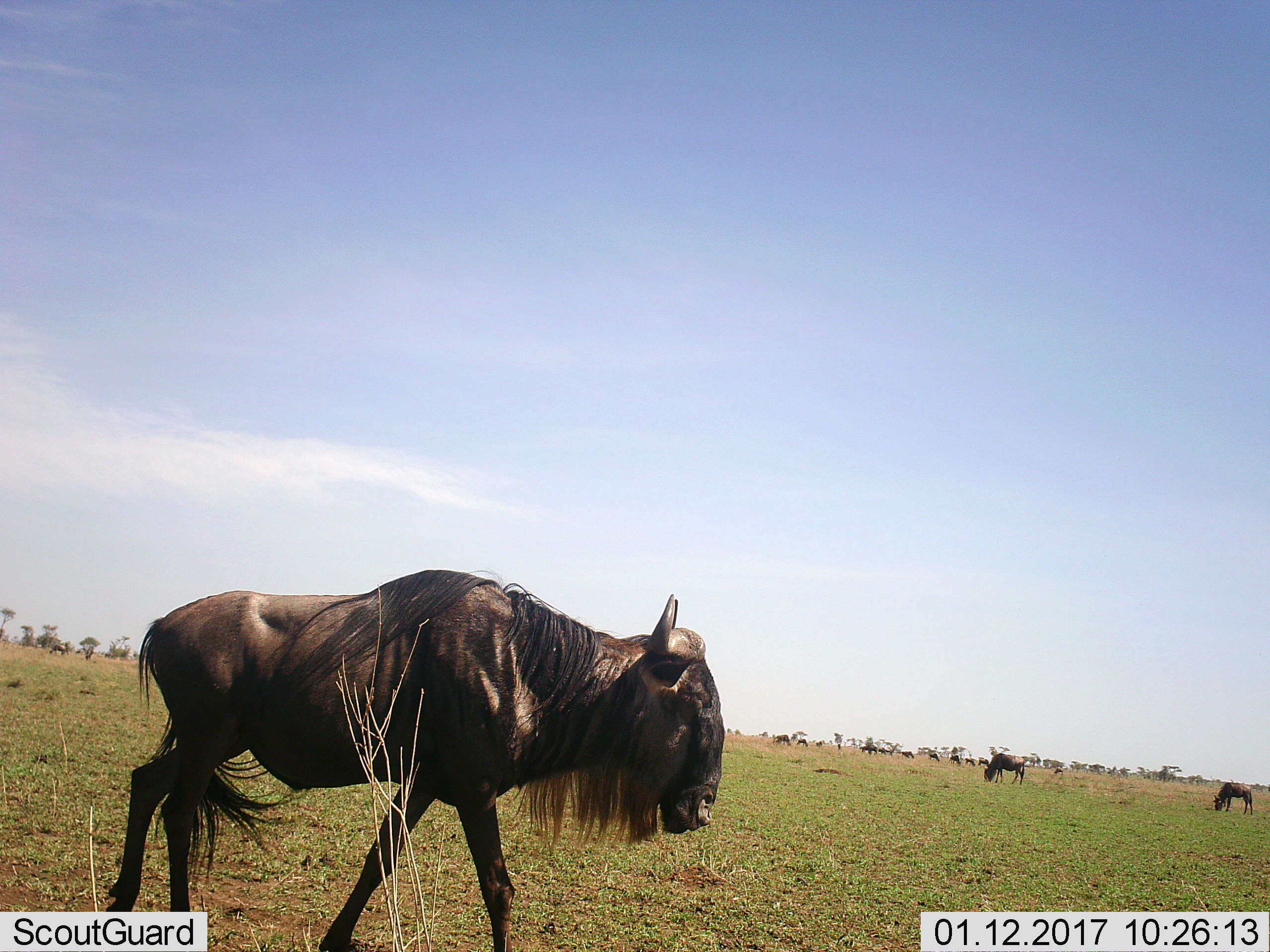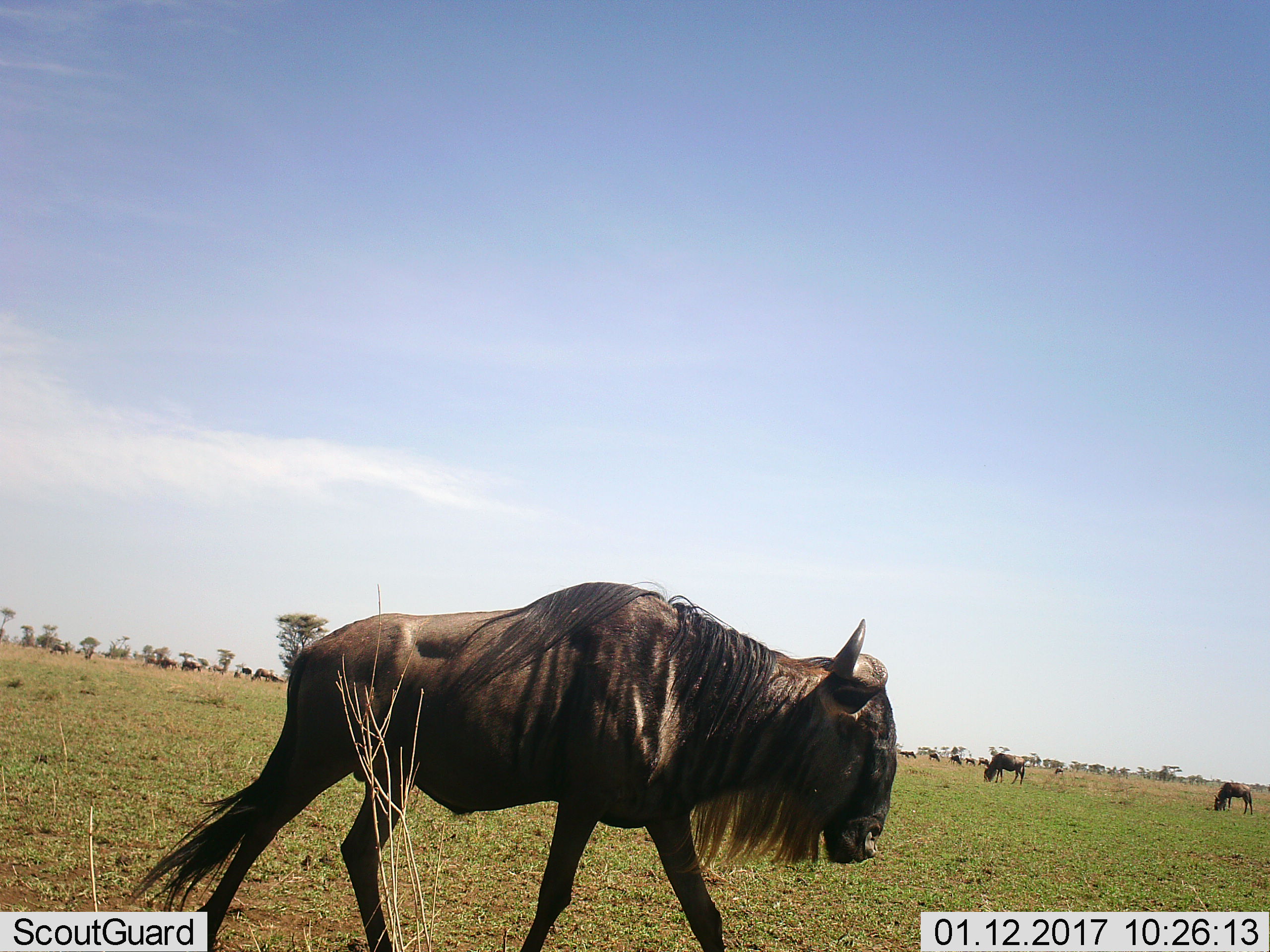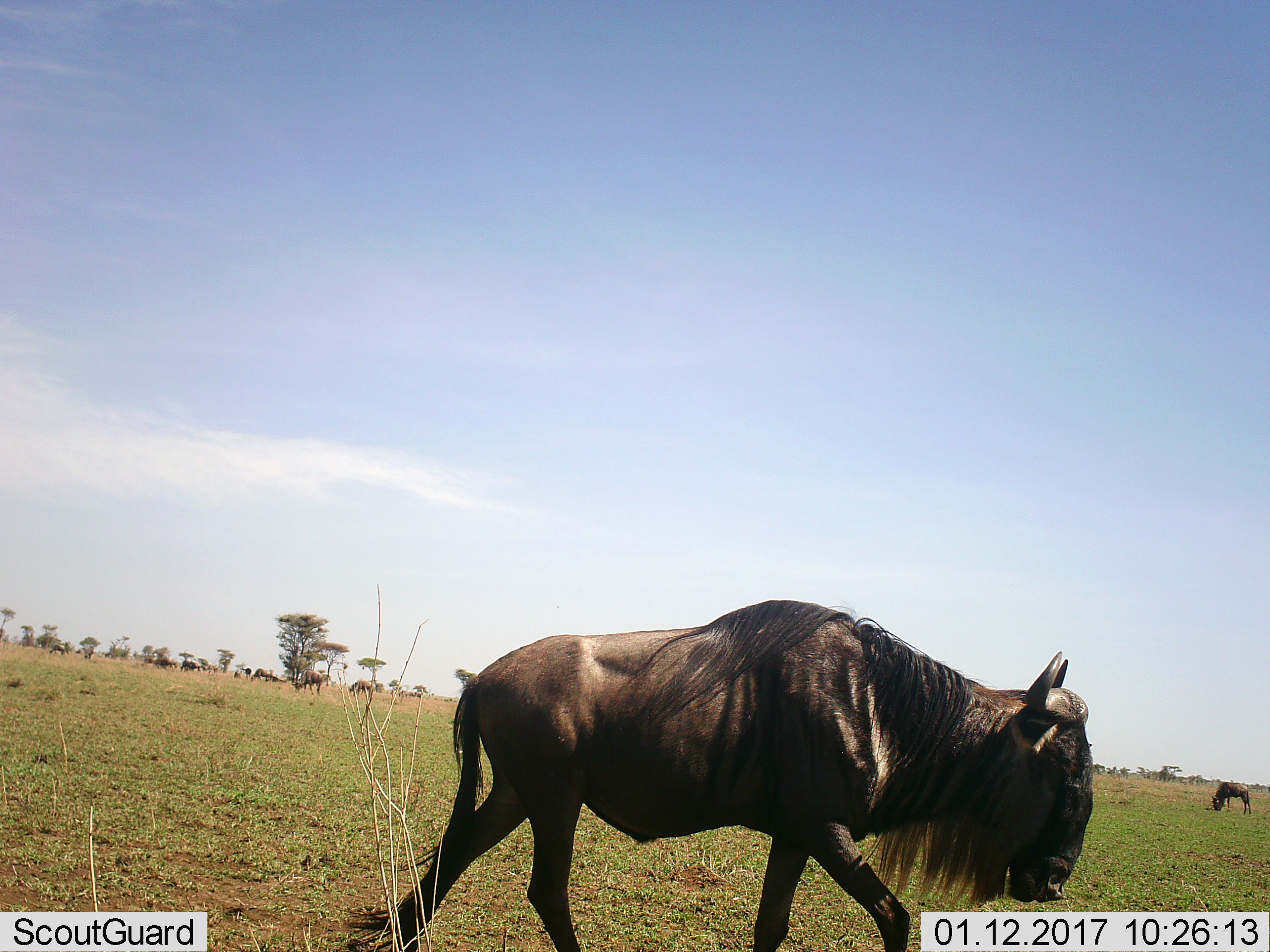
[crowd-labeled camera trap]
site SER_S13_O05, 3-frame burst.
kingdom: Animalia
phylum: Chordata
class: Mammalia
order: Artiodactyla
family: Bovidae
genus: Connochaetes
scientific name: Connochaetes taurinus taurinus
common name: blue wildebeest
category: wildebeestblue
Wildebeestblue (blue wildebeest) (Connochaetes taurinus taurinus), count 11-50. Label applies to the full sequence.